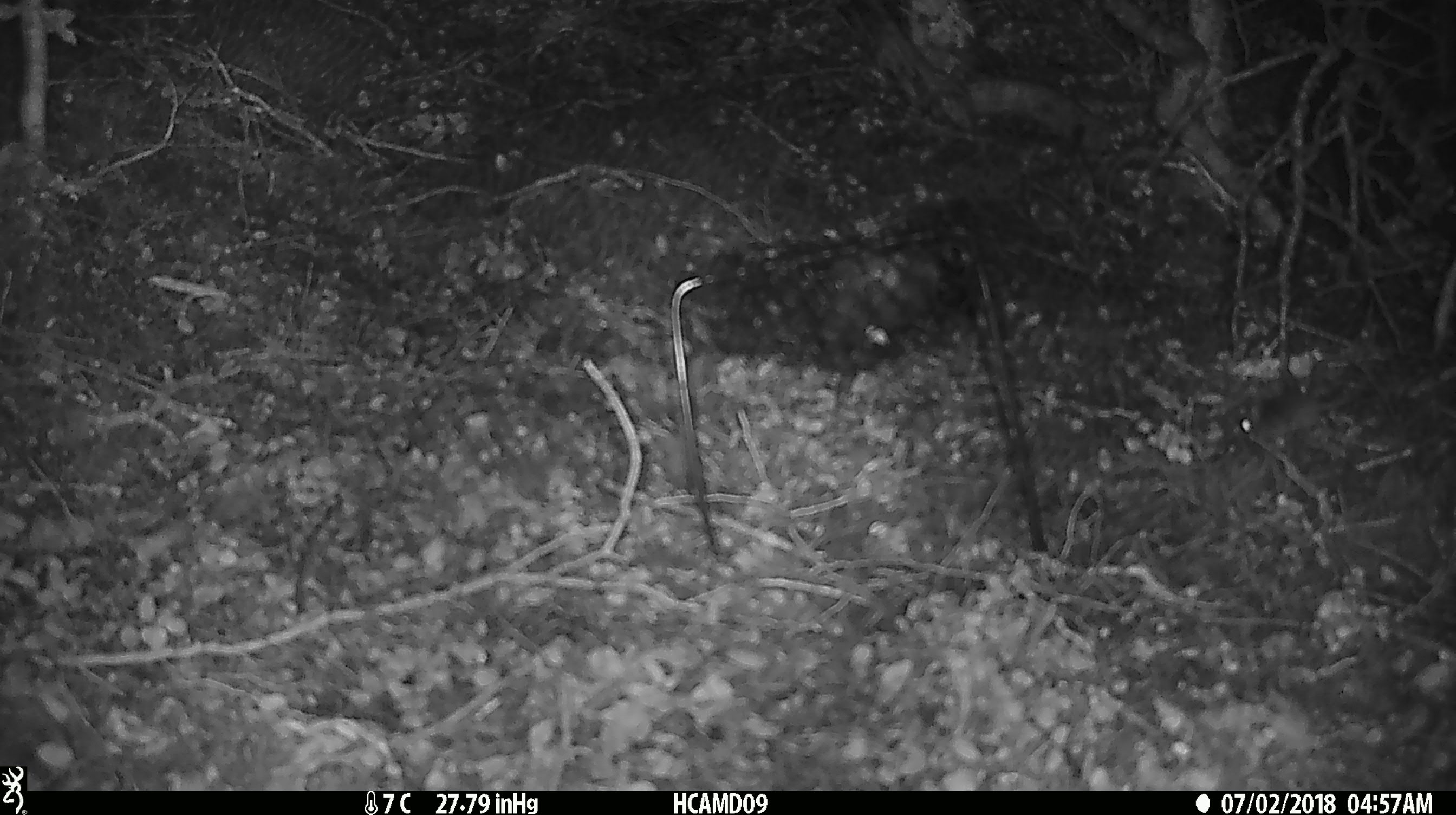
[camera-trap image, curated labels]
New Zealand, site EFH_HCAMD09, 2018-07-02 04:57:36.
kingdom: Animalia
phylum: Chordata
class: Mammalia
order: Rodentia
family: Muridae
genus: Mus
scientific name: Mus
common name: mouse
Mouse (Mus).